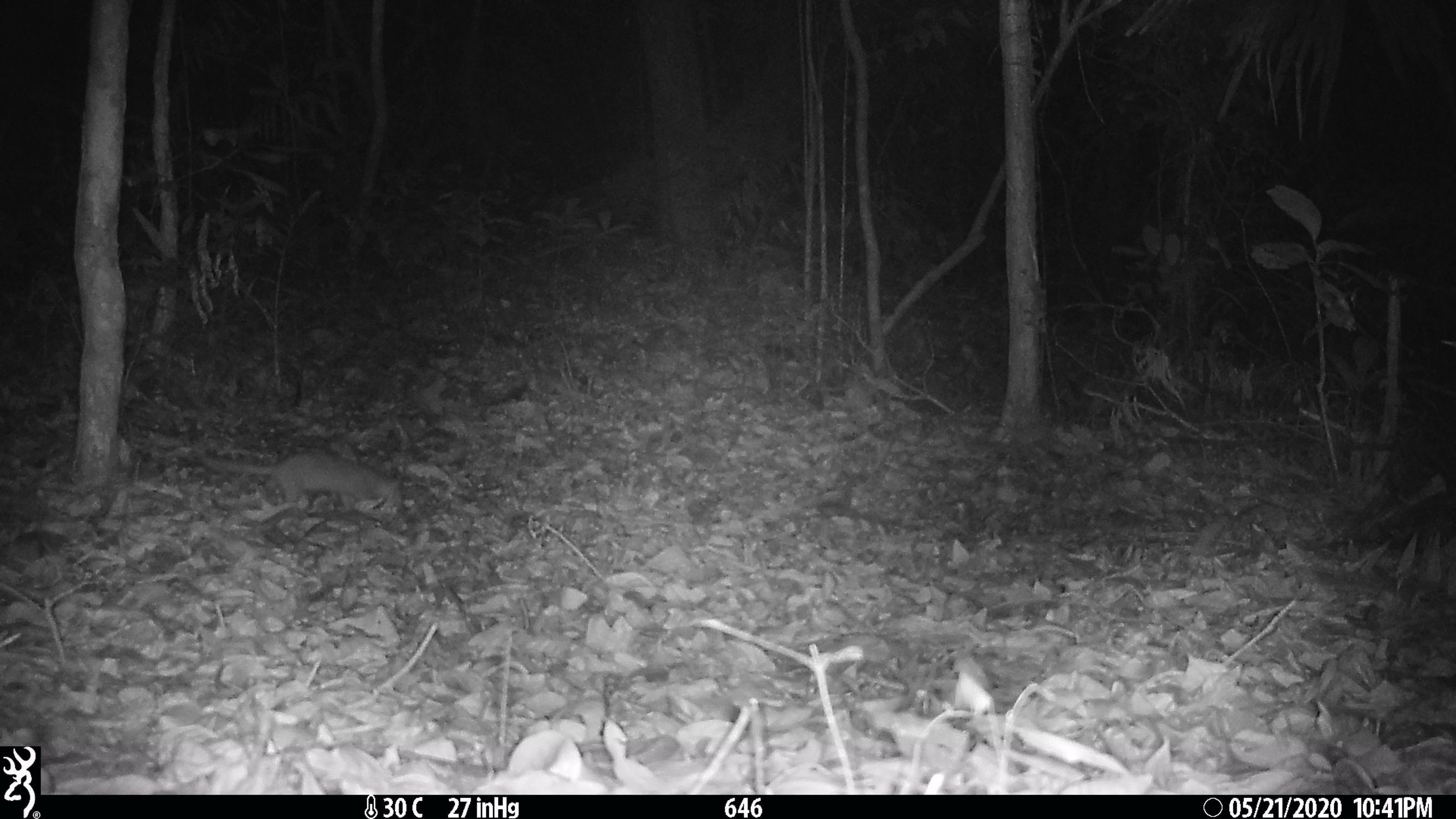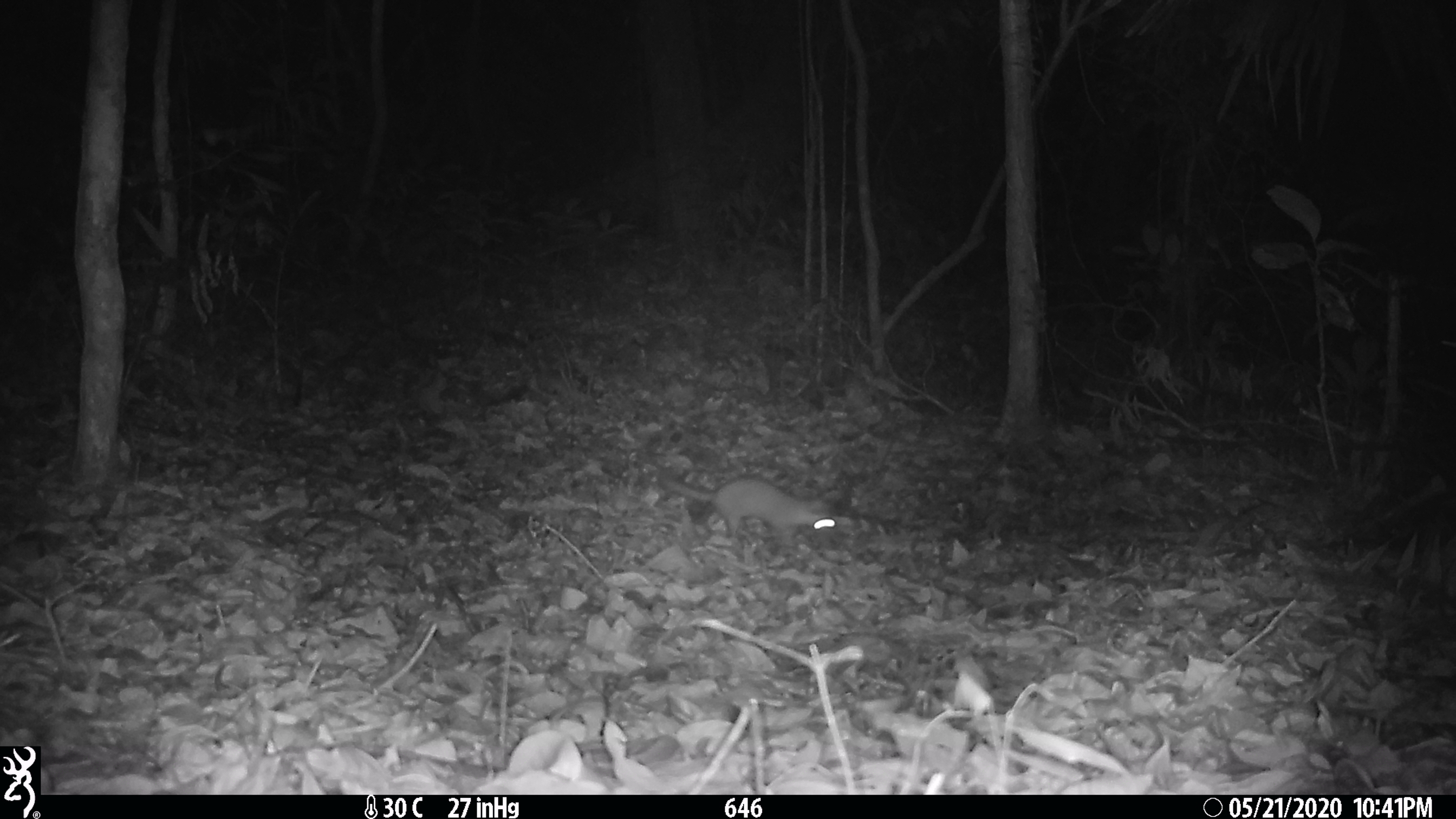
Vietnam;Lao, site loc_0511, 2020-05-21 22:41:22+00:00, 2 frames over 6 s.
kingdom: Animalia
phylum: Chordata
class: Mammalia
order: Carnivora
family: Mustelidae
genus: Melogale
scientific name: Melogale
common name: ferret badger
Ferret badger (Melogale). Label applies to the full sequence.